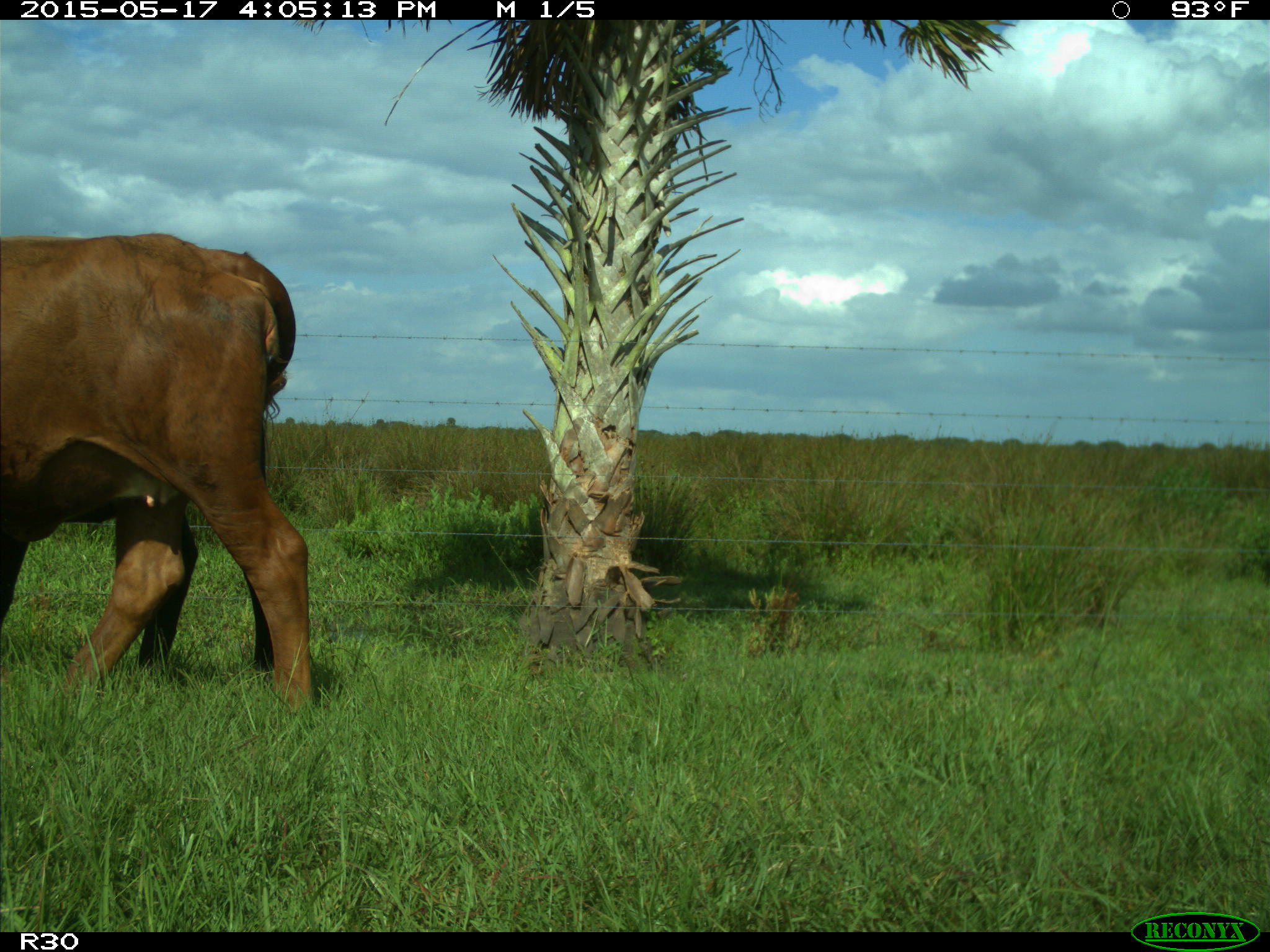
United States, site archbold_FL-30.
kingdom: Animalia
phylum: Chordata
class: Mammalia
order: Artiodactyla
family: Bovidae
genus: Bos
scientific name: Bos taurus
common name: domestic cow